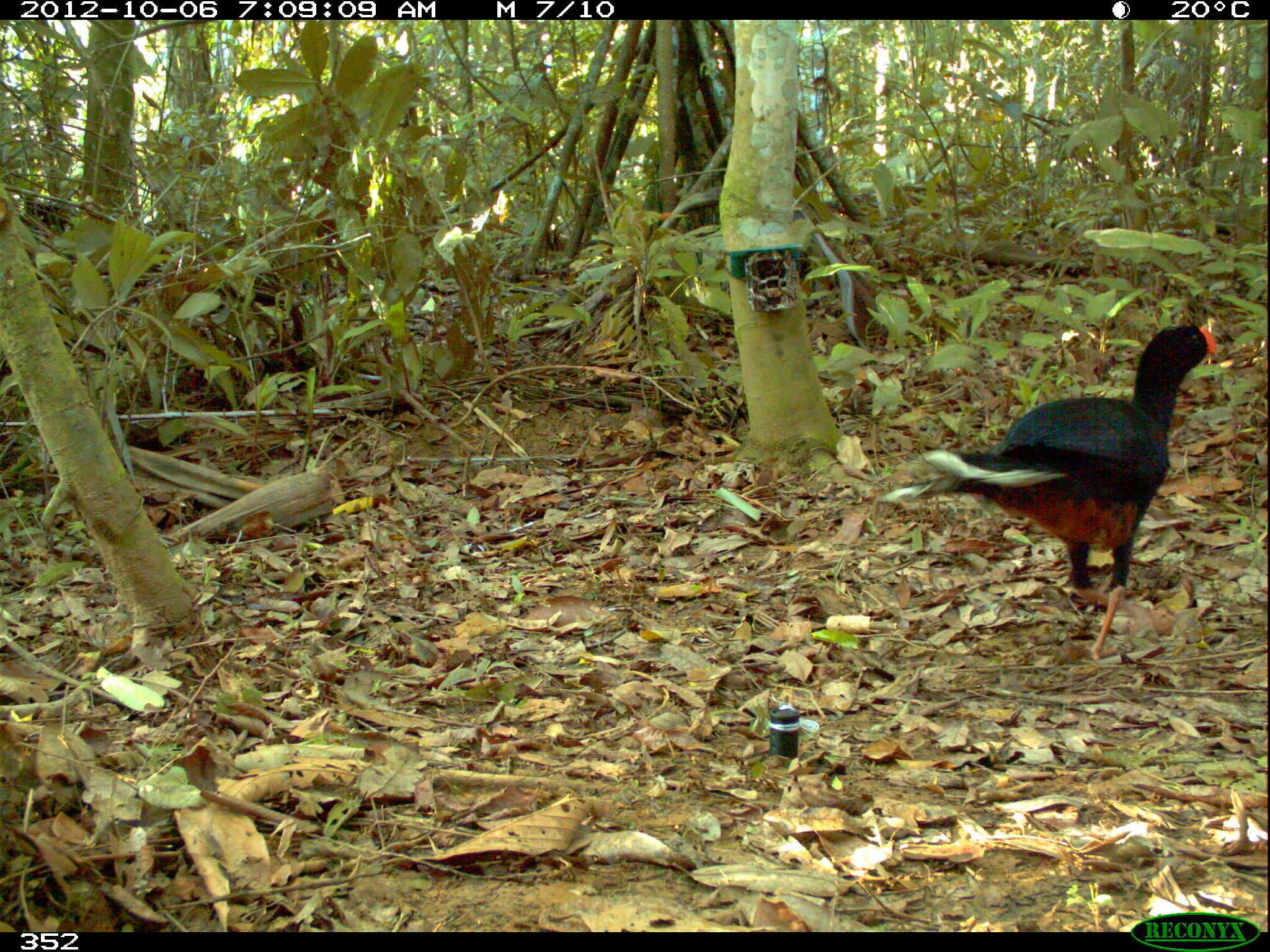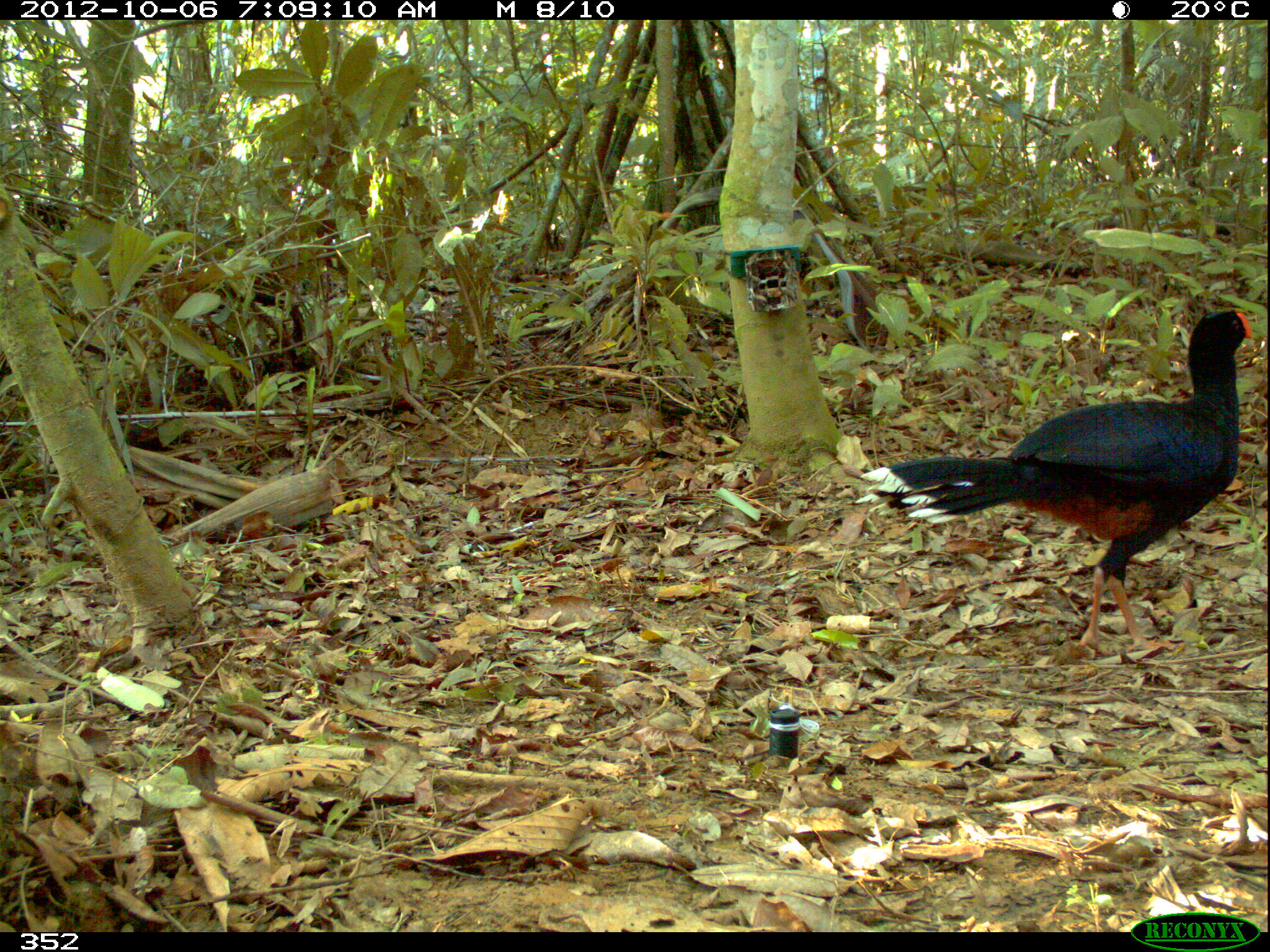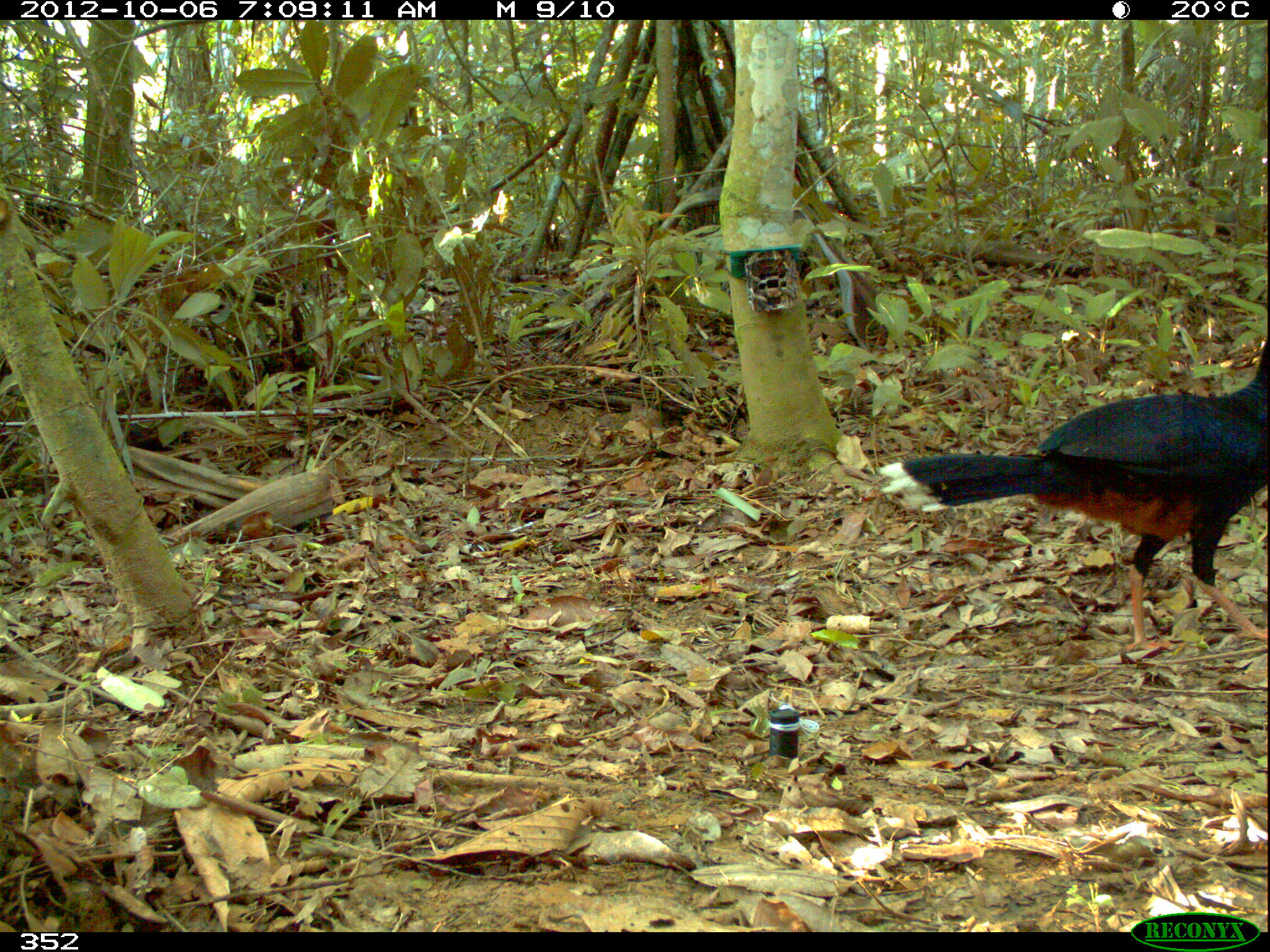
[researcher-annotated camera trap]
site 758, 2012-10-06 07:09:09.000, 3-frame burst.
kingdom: Animalia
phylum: Chordata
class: Aves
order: Galliformes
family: Cracidae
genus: Mitu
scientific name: Mitu tuberosum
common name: razor-billed curassow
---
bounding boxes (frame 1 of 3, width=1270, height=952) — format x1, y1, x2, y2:
mitu tuberosum: 884, 325, 1223, 660